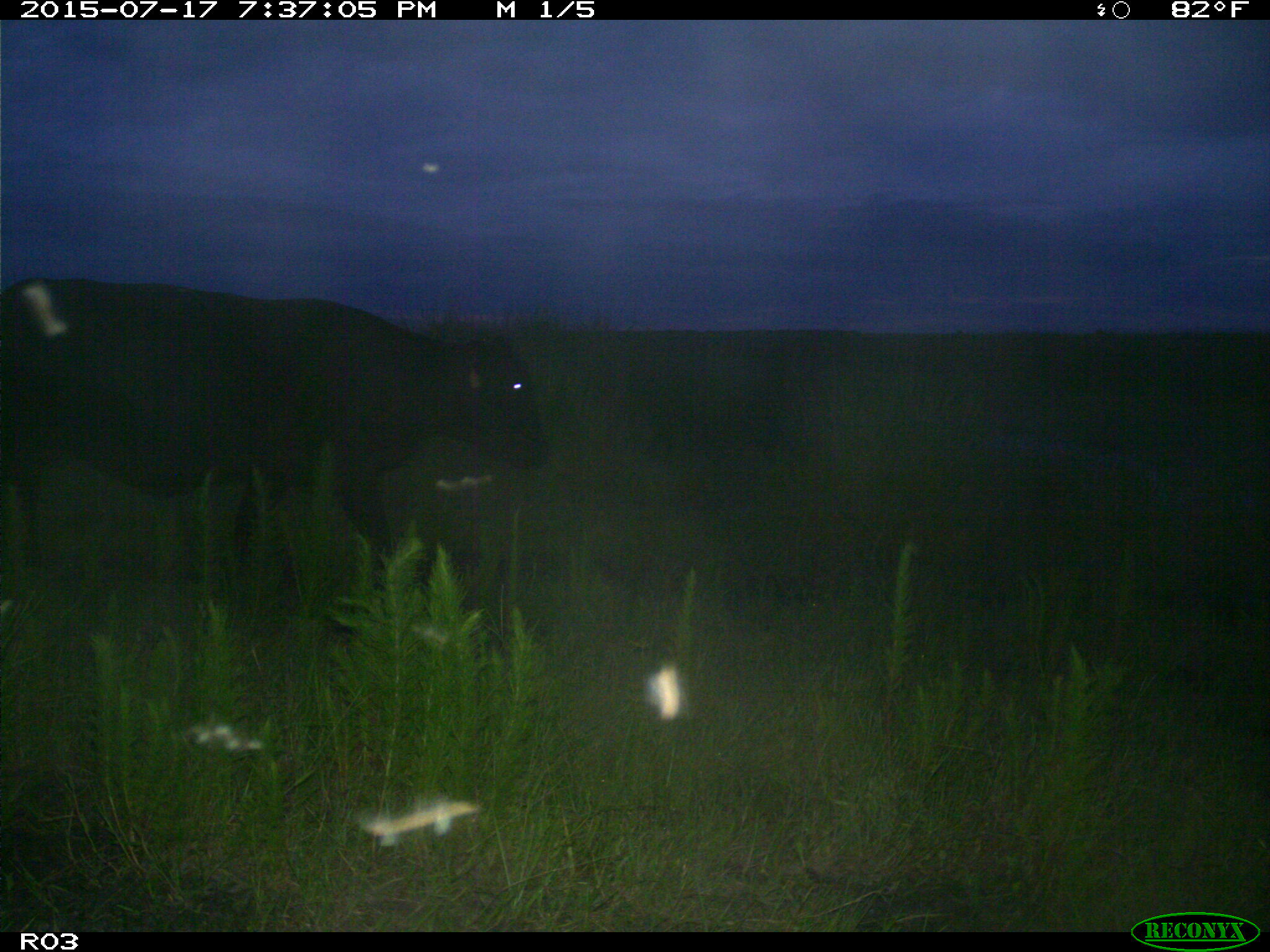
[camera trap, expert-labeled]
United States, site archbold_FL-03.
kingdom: Animalia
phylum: Chordata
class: Mammalia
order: Artiodactyla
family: Bovidae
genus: Bos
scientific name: Bos taurus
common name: domestic cow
Bos taurus (domestic cow).